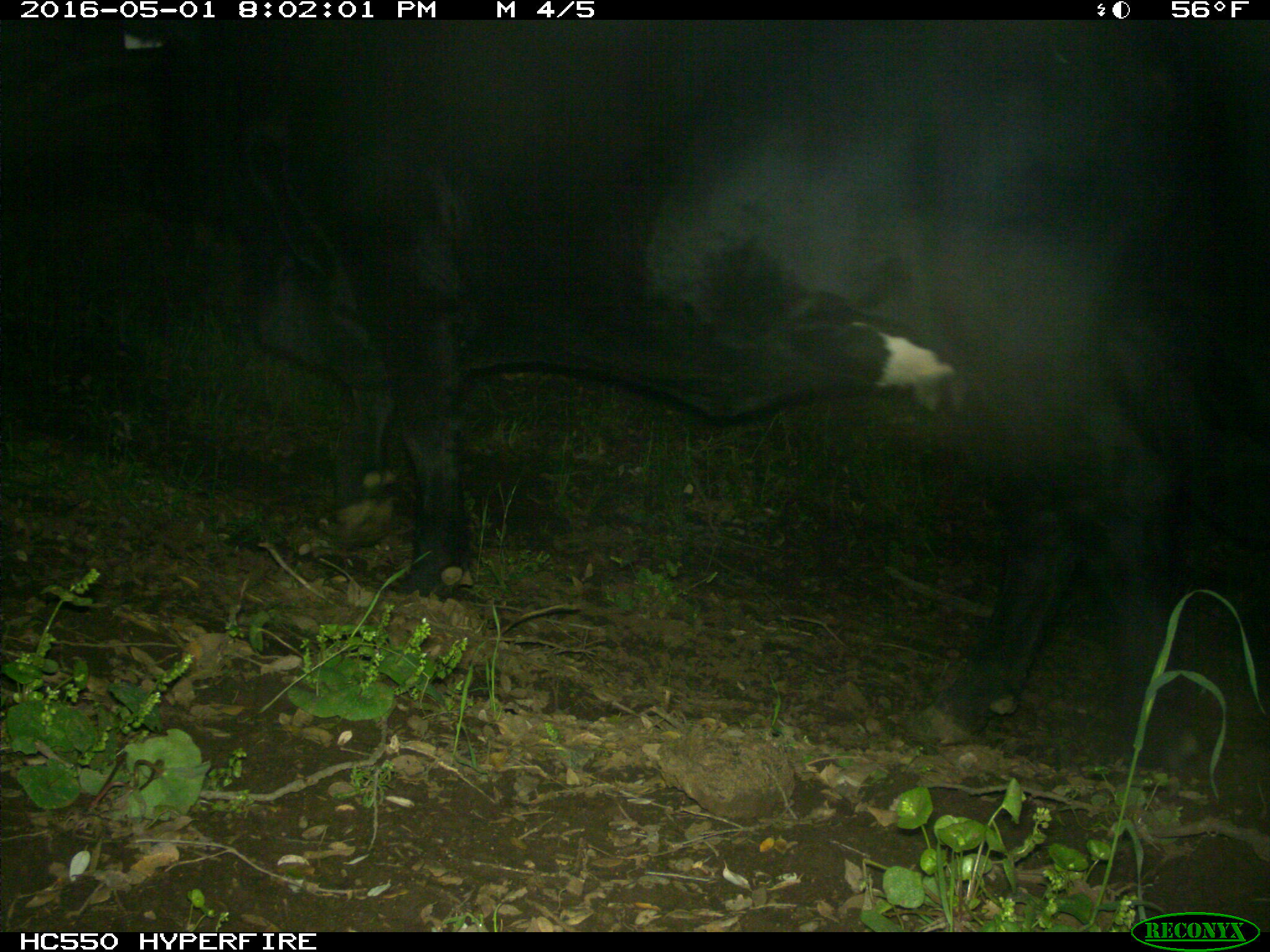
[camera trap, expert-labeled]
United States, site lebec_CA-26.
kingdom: Animalia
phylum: Chordata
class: Mammalia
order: Artiodactyla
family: Bovidae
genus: Bos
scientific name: Bos taurus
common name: domestic cow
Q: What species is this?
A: Bos taurus (domestic cow).